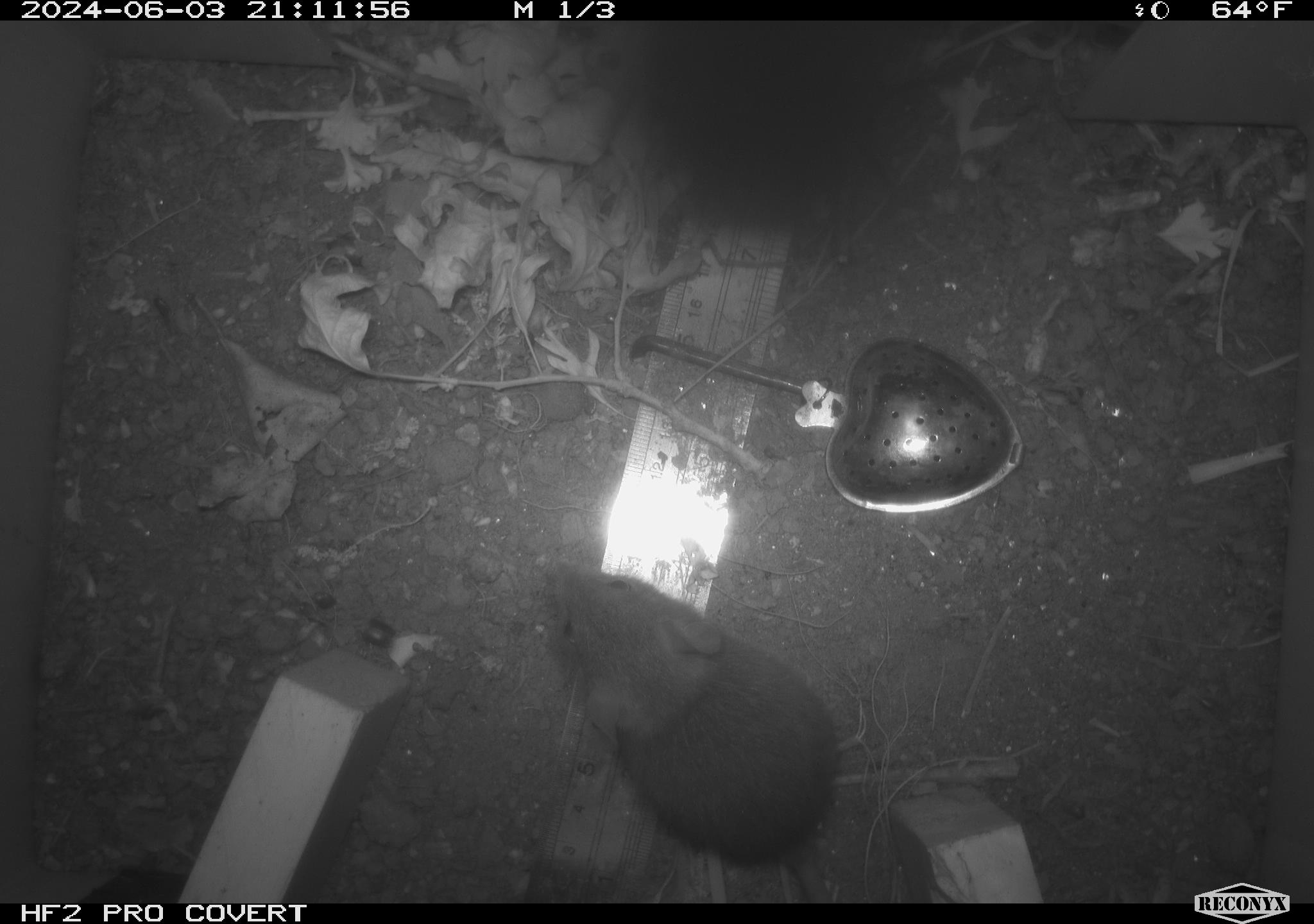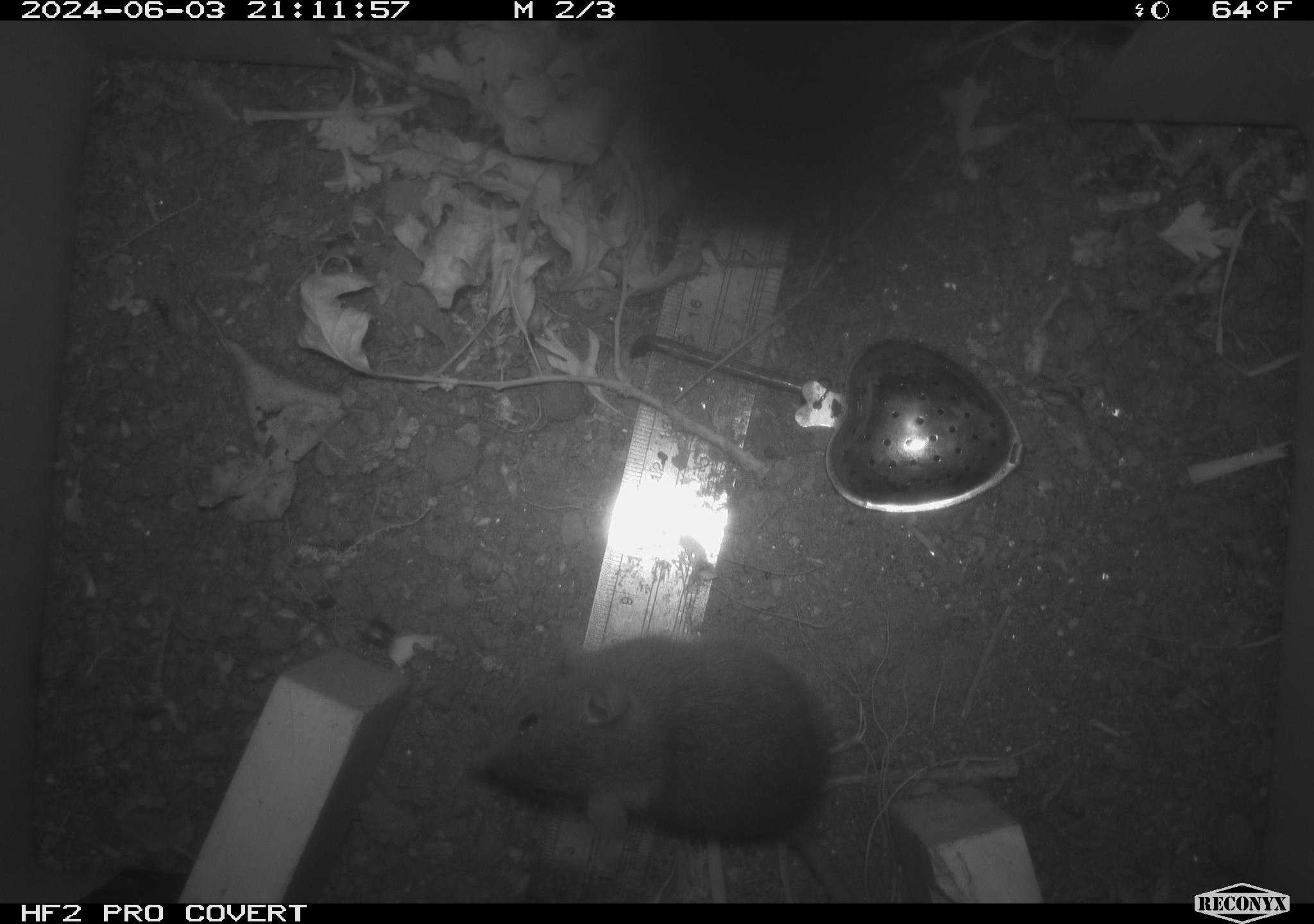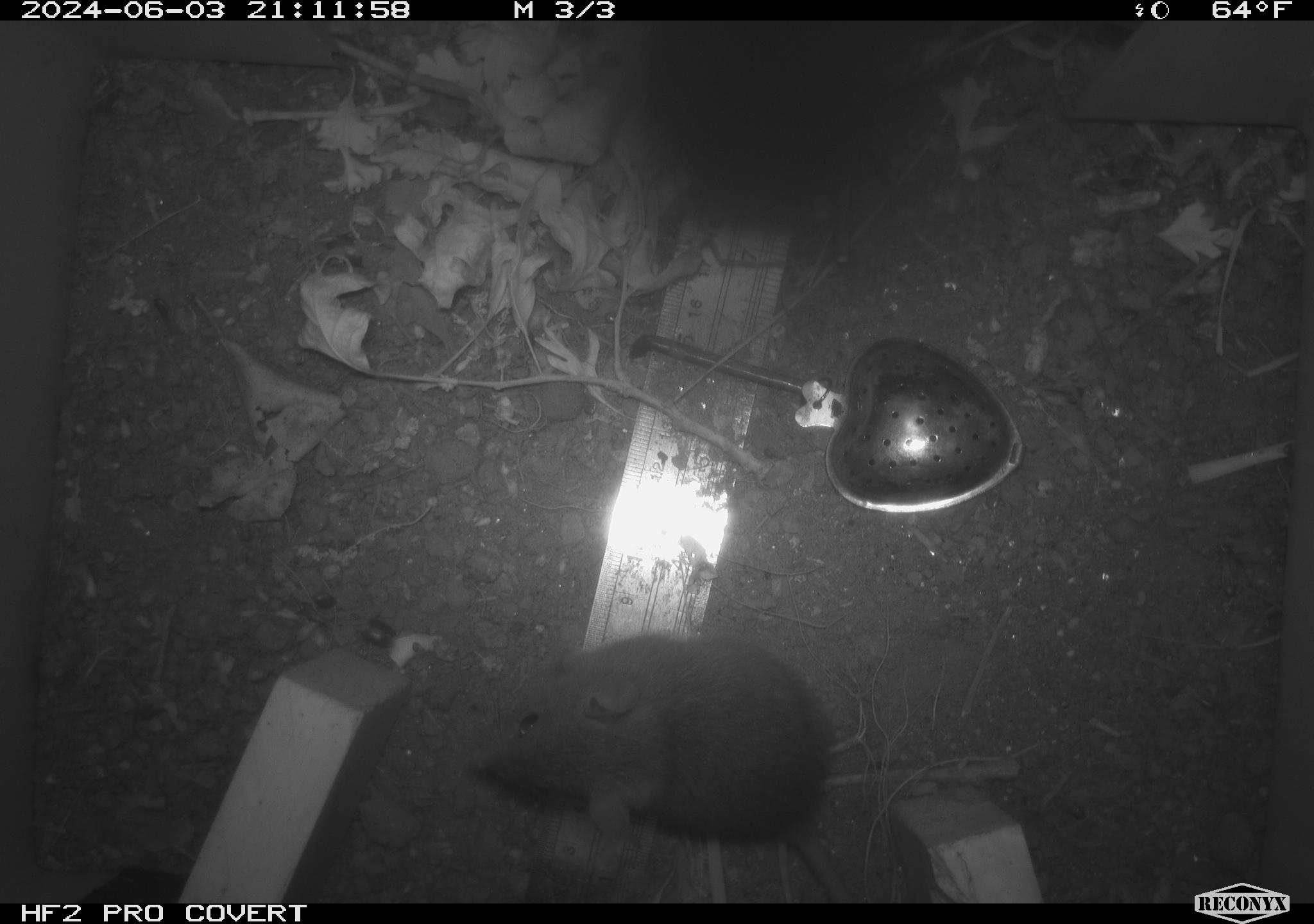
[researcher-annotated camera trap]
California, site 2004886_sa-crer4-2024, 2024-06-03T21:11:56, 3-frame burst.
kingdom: Animalia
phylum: Chordata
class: Mammalia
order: Rodentia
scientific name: Rodentia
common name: mouse species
Mouse species (Rodentia).